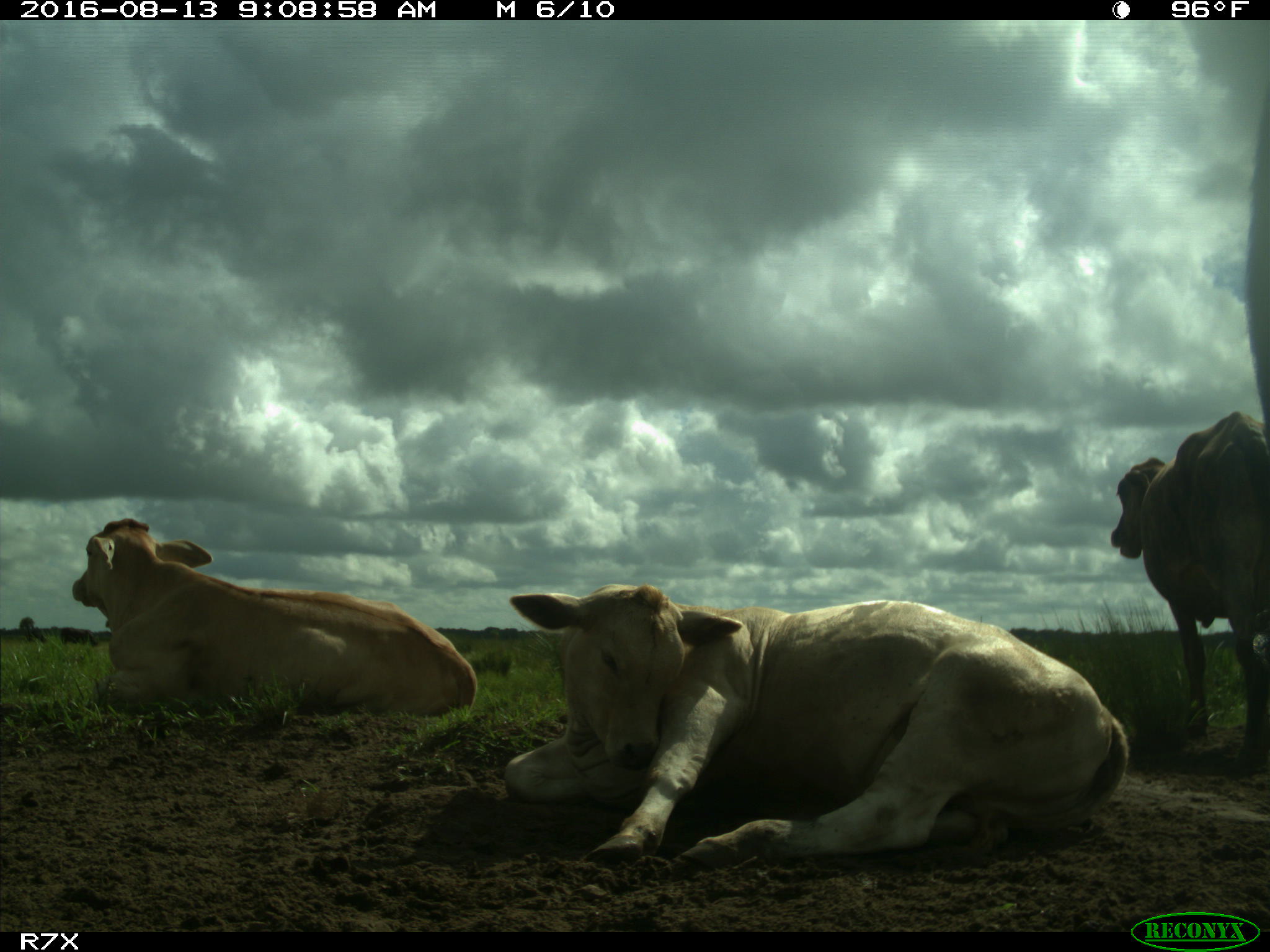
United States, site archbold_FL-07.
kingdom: Animalia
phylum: Chordata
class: Mammalia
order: Artiodactyla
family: Bovidae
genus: Bos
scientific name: Bos taurus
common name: domestic cow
Bos taurus (domestic cow).